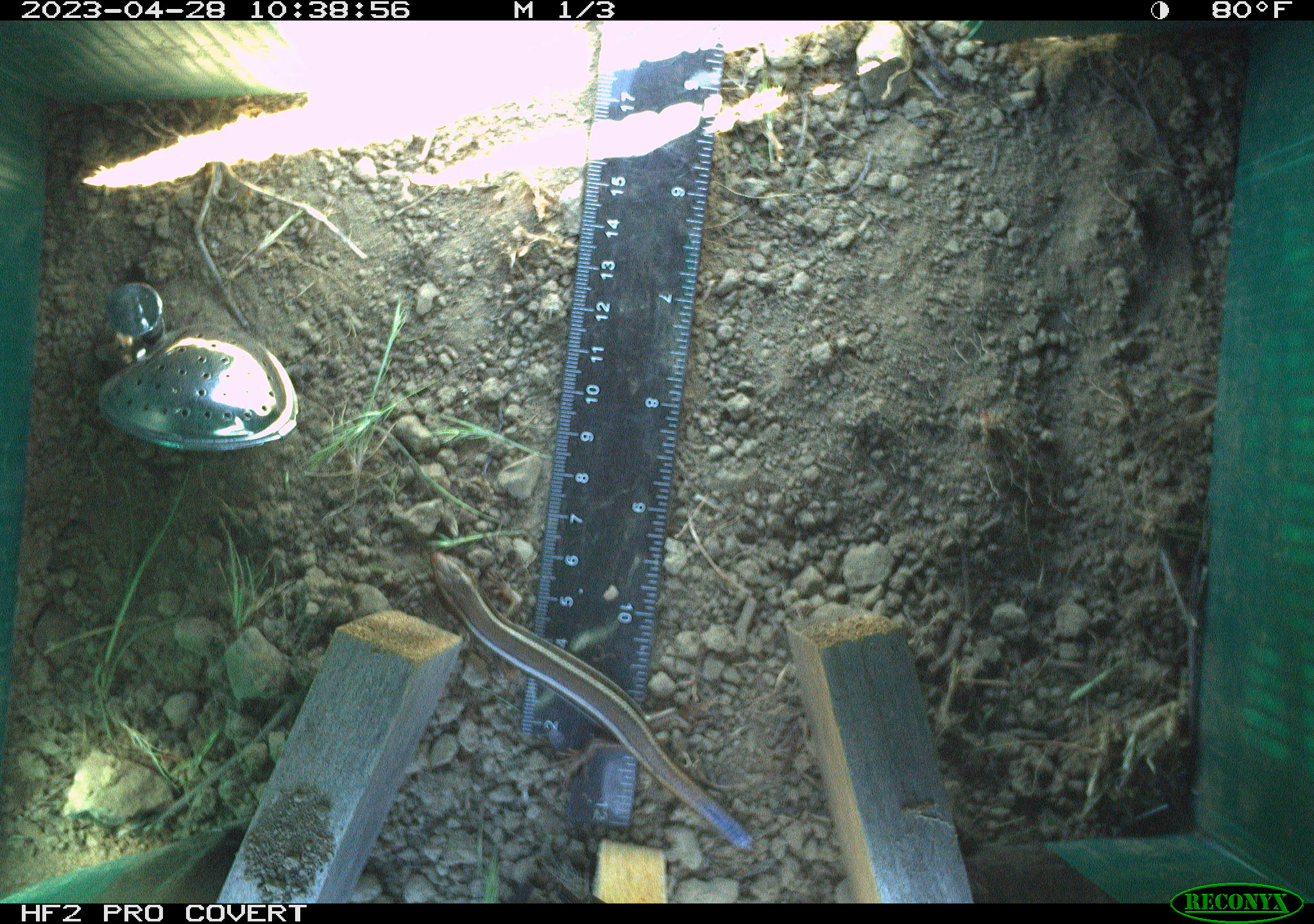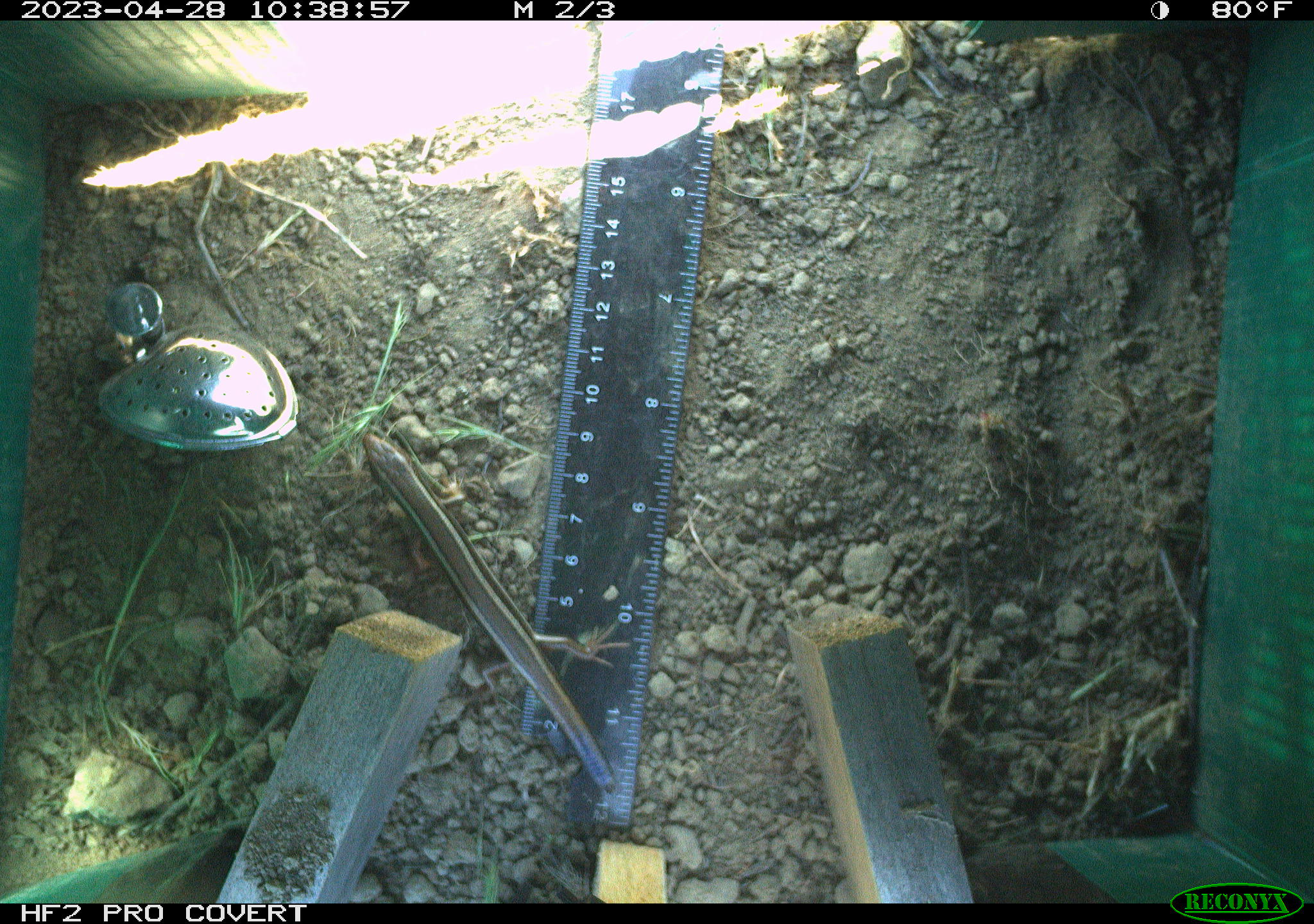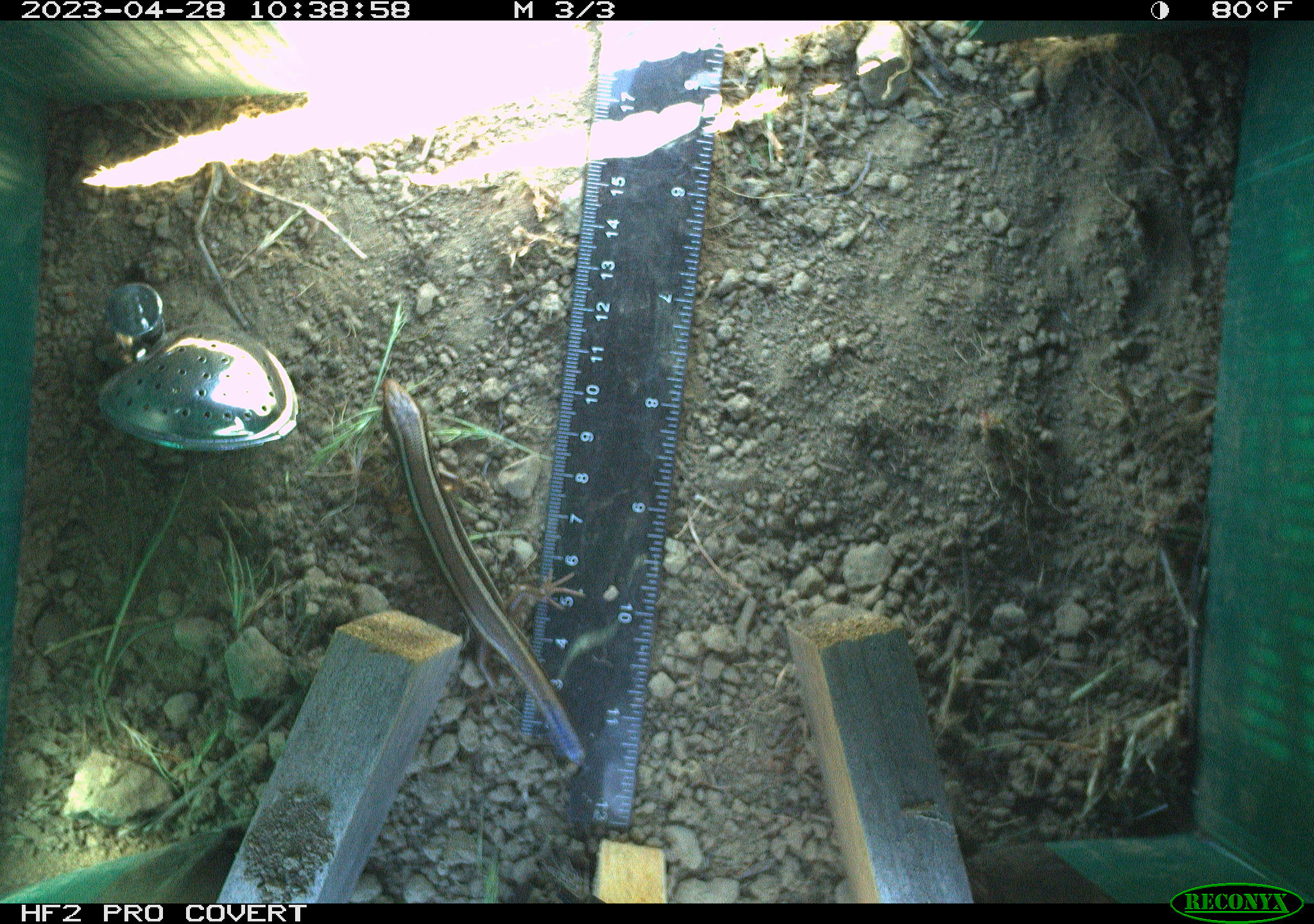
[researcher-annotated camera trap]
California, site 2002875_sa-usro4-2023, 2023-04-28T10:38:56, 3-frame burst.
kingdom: Animalia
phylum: Chordata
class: Reptilia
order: Squamata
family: Scincidae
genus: Plestiodon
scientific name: Plestiodon skiltonianus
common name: western skink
Western skink (Plestiodon skiltonianus).